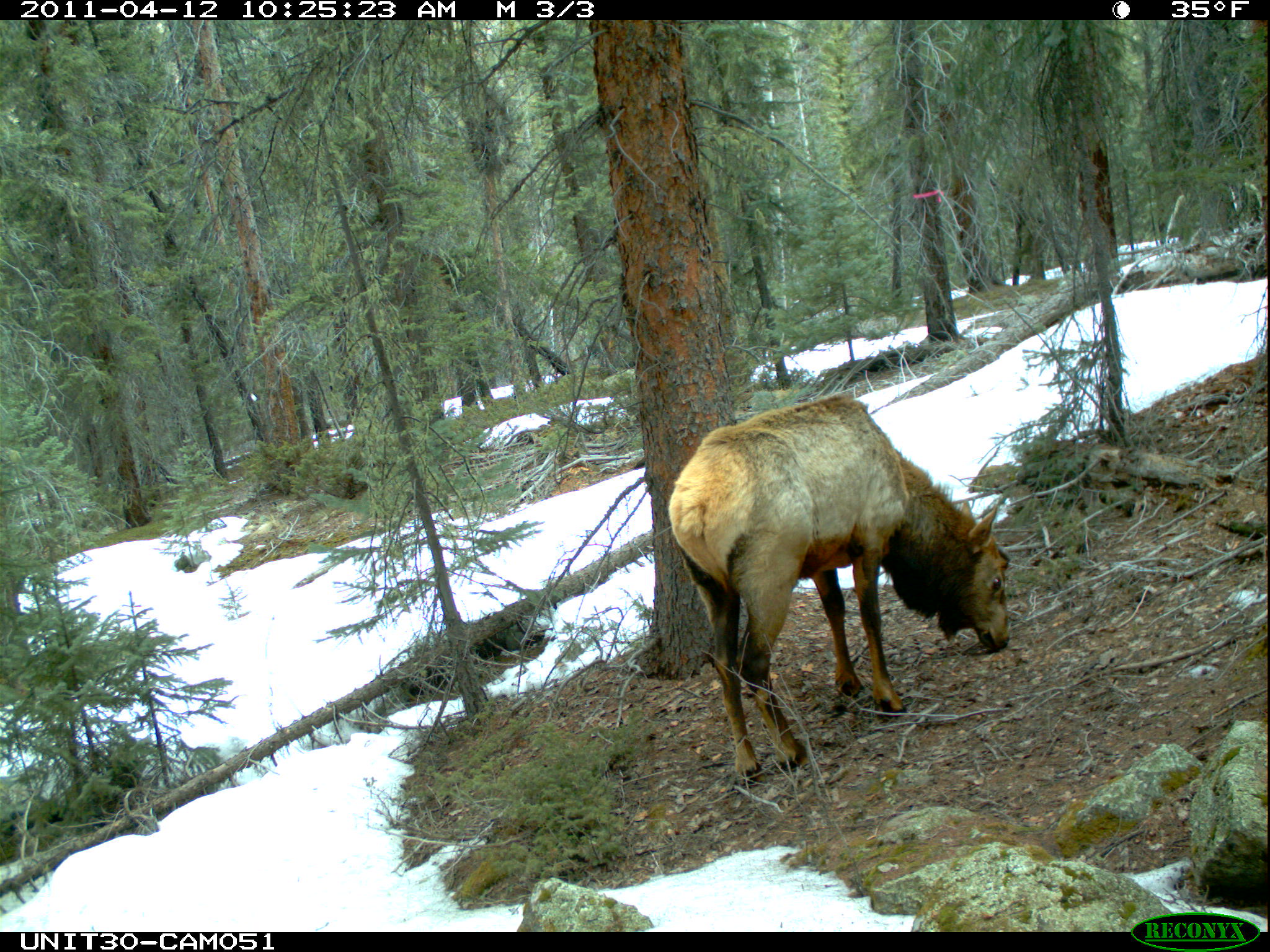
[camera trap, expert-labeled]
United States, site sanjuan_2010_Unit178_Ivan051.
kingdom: Animalia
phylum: Chordata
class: Mammalia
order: Artiodactyla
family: Cervidae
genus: Cervus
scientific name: Cervus elaphus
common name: red deer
Cervus elaphus (red deer).